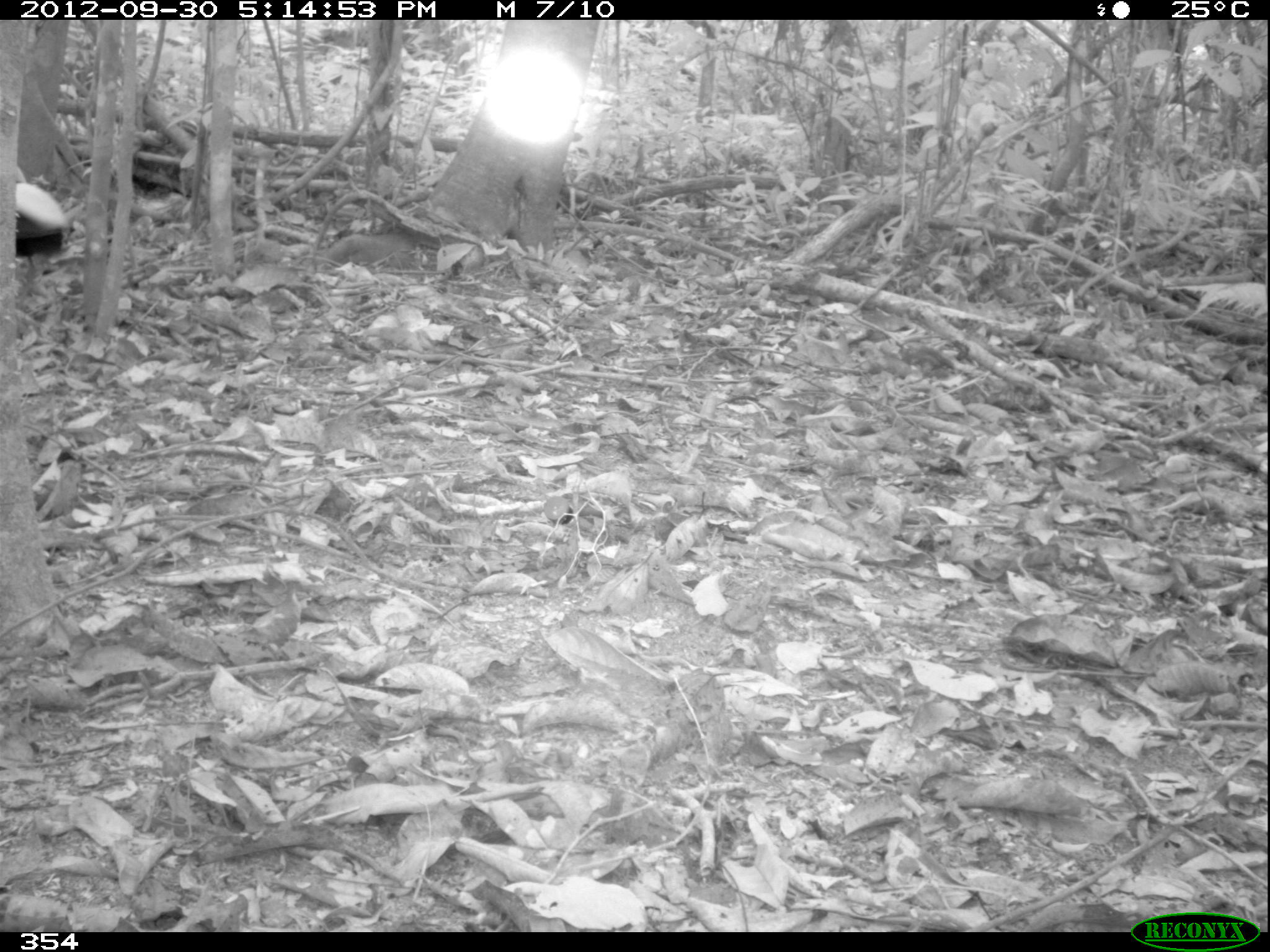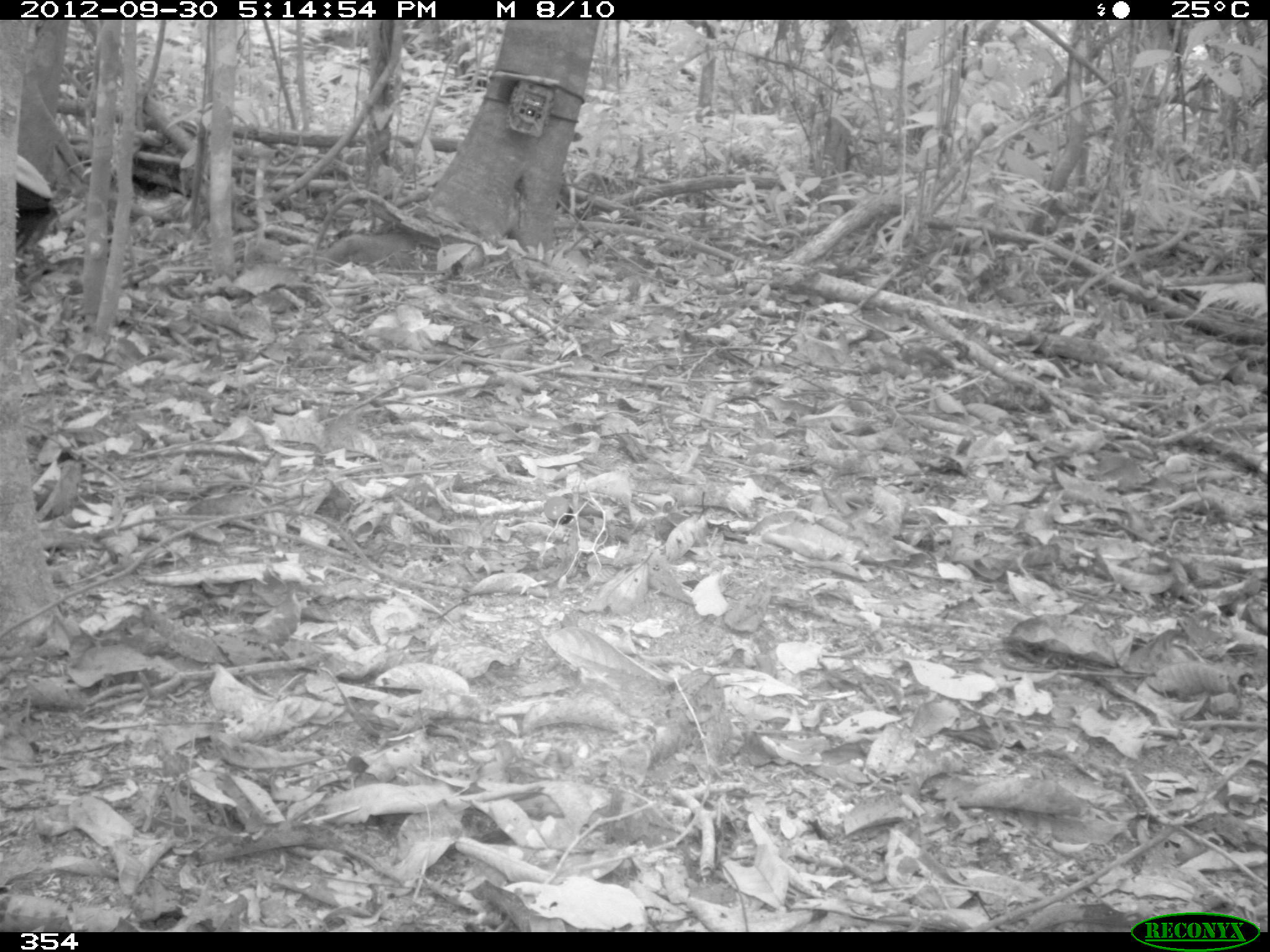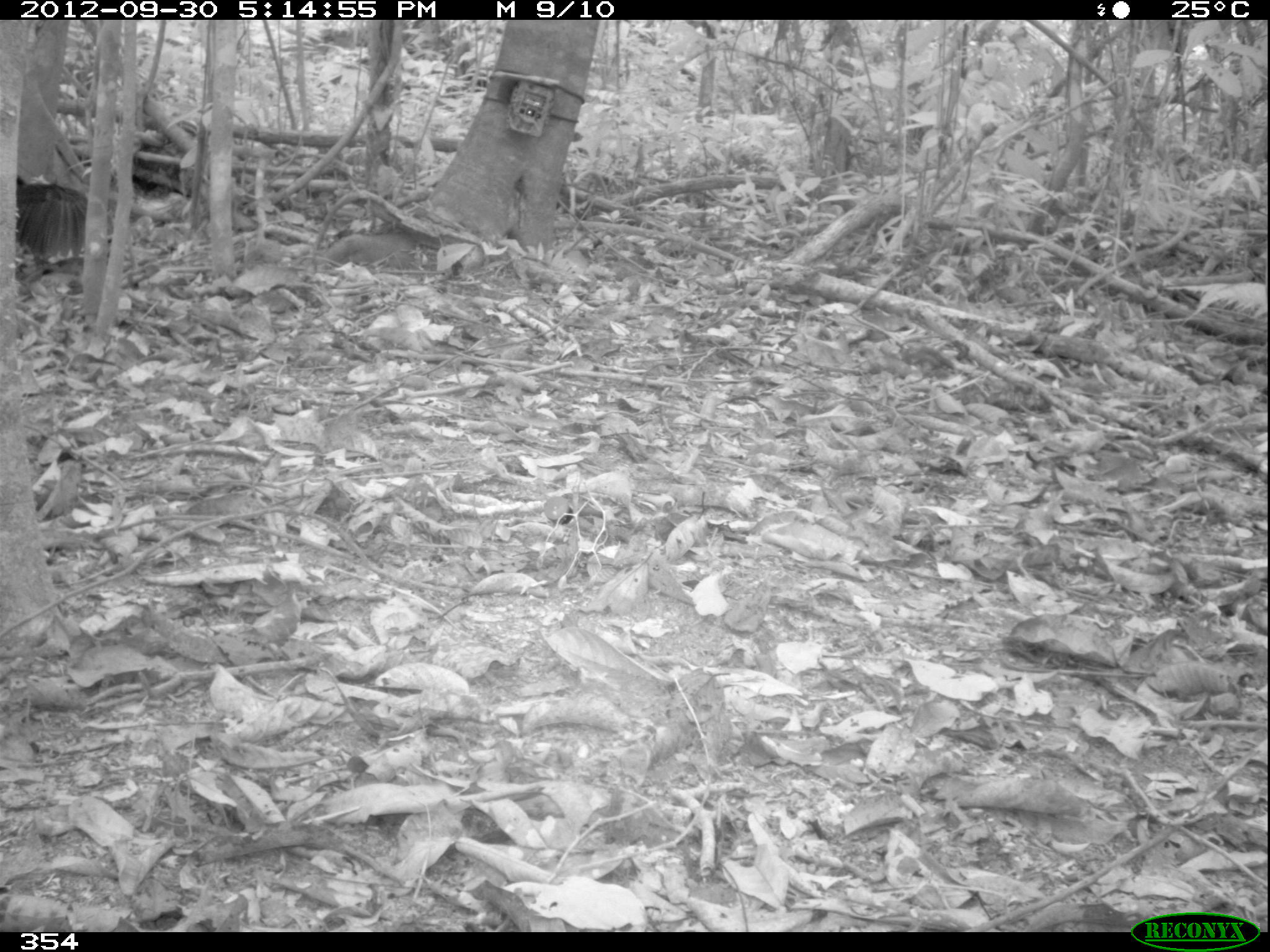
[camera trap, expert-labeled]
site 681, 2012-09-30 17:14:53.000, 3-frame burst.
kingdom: Animalia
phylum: Chordata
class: Aves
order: Gruiformes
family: Psophiidae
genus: Psophia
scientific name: Psophia leucoptera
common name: pale-winged trumpeter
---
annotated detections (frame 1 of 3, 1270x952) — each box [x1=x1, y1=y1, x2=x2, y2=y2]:
psophia leucoptera: [x1=15, y1=164, x2=76, y2=290]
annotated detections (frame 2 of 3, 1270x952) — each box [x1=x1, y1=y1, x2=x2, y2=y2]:
psophia leucoptera: [x1=16, y1=154, x2=54, y2=253]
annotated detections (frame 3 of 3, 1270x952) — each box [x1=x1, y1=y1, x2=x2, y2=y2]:
psophia leucoptera: [x1=16, y1=176, x2=86, y2=265]